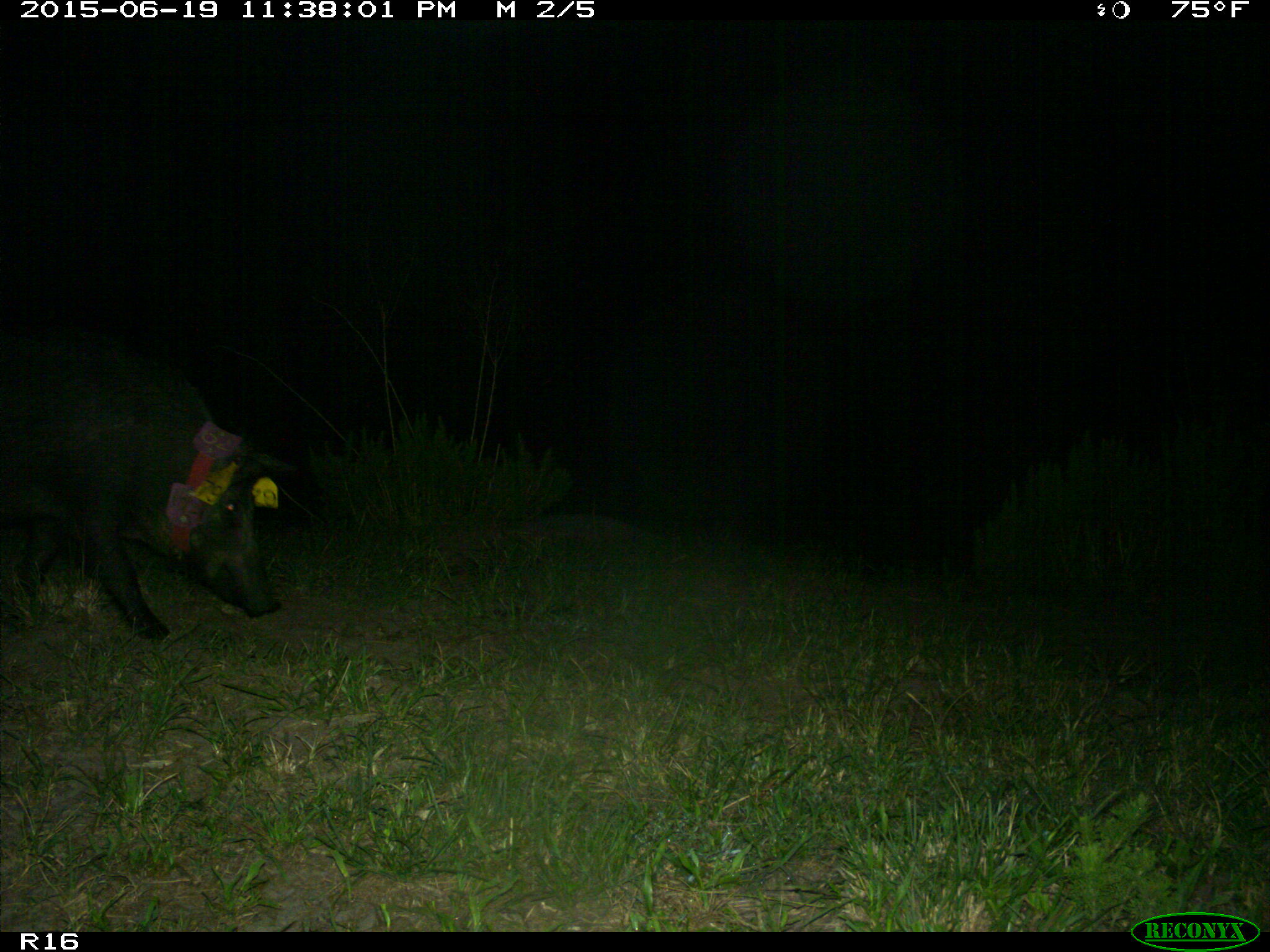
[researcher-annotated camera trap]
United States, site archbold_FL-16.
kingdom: Animalia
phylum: Chordata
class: Mammalia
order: Artiodactyla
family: Suidae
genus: Sus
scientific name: Sus scrofa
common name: wild boar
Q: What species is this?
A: Sus scrofa (wild boar).